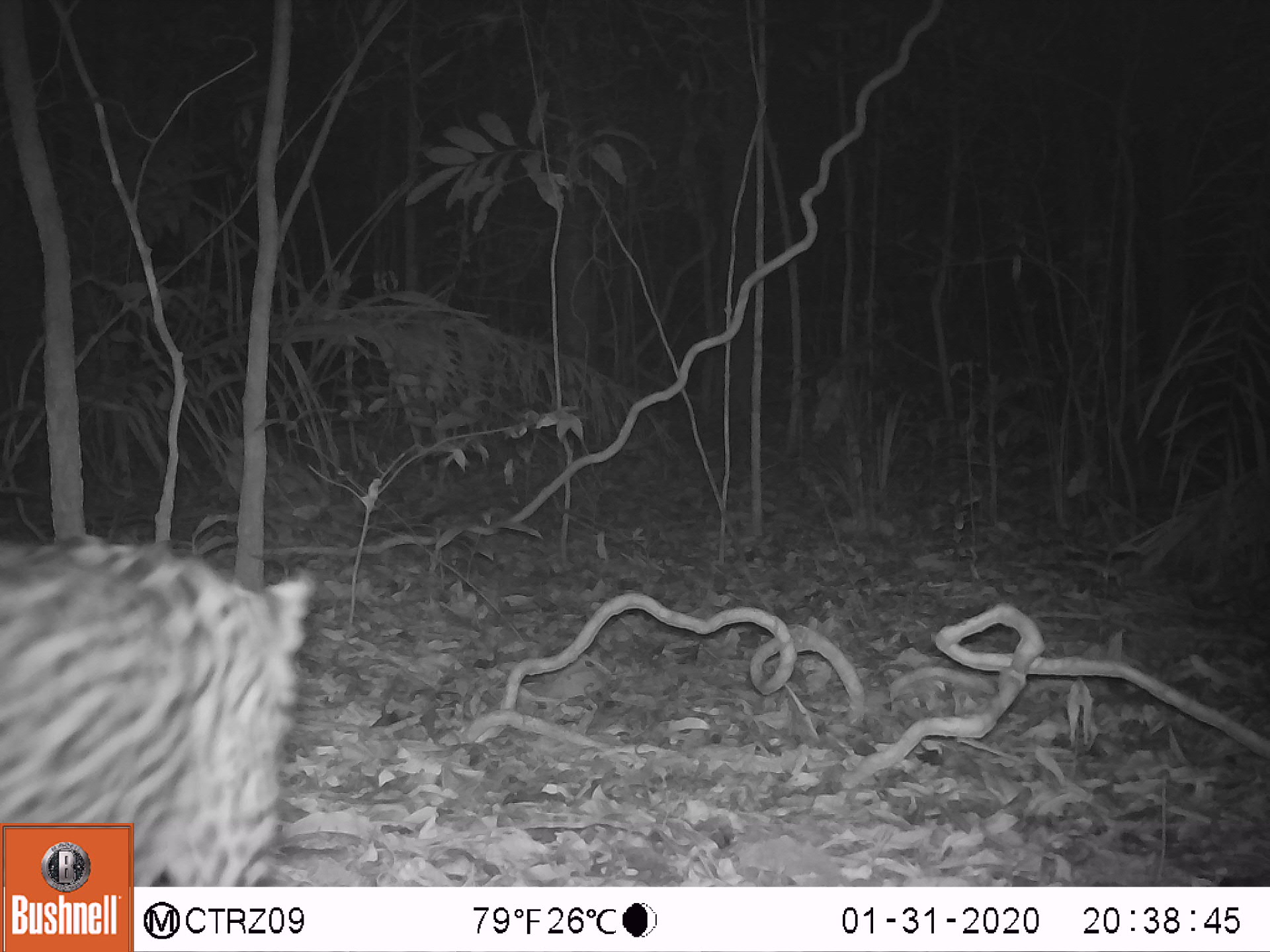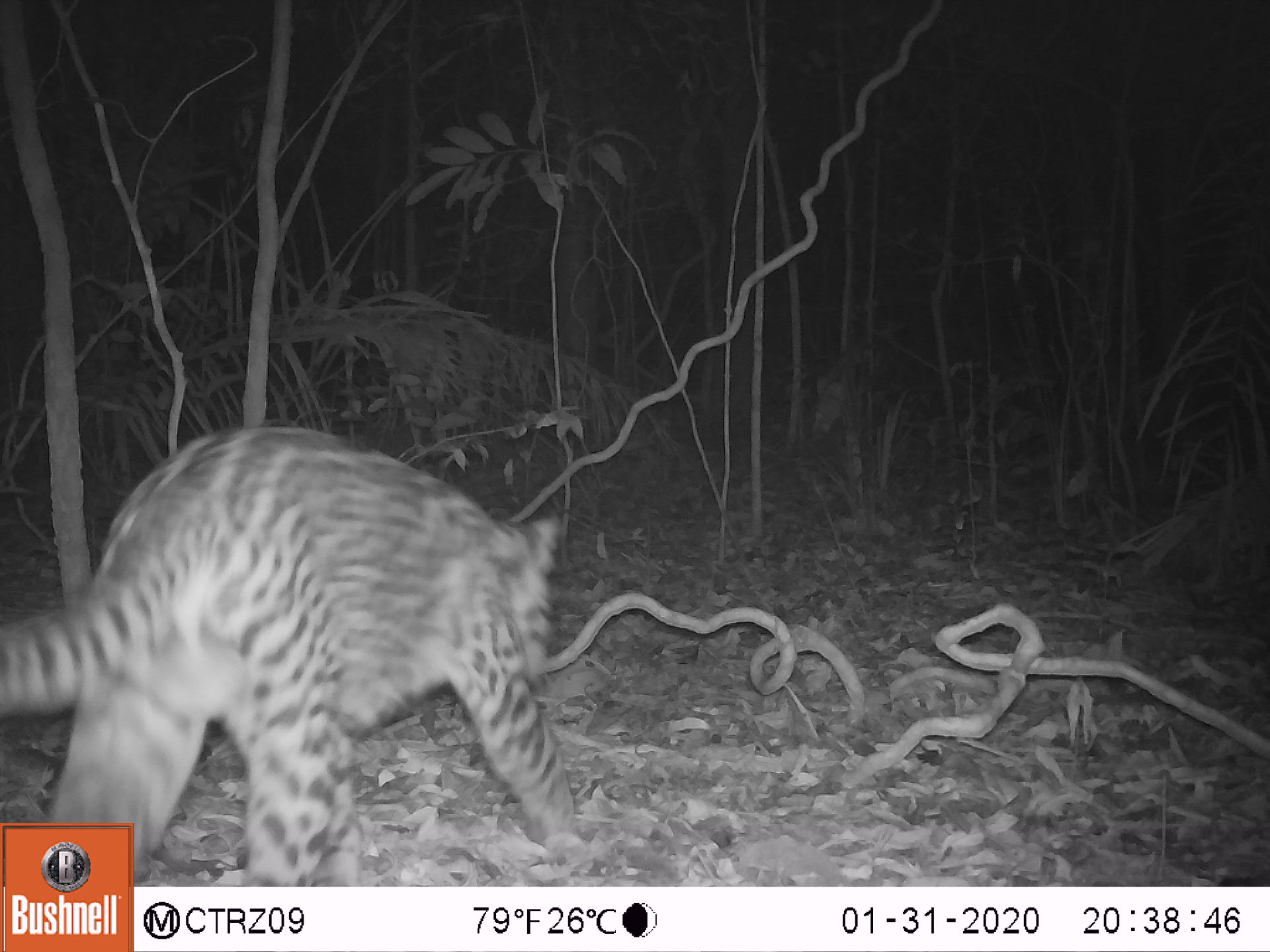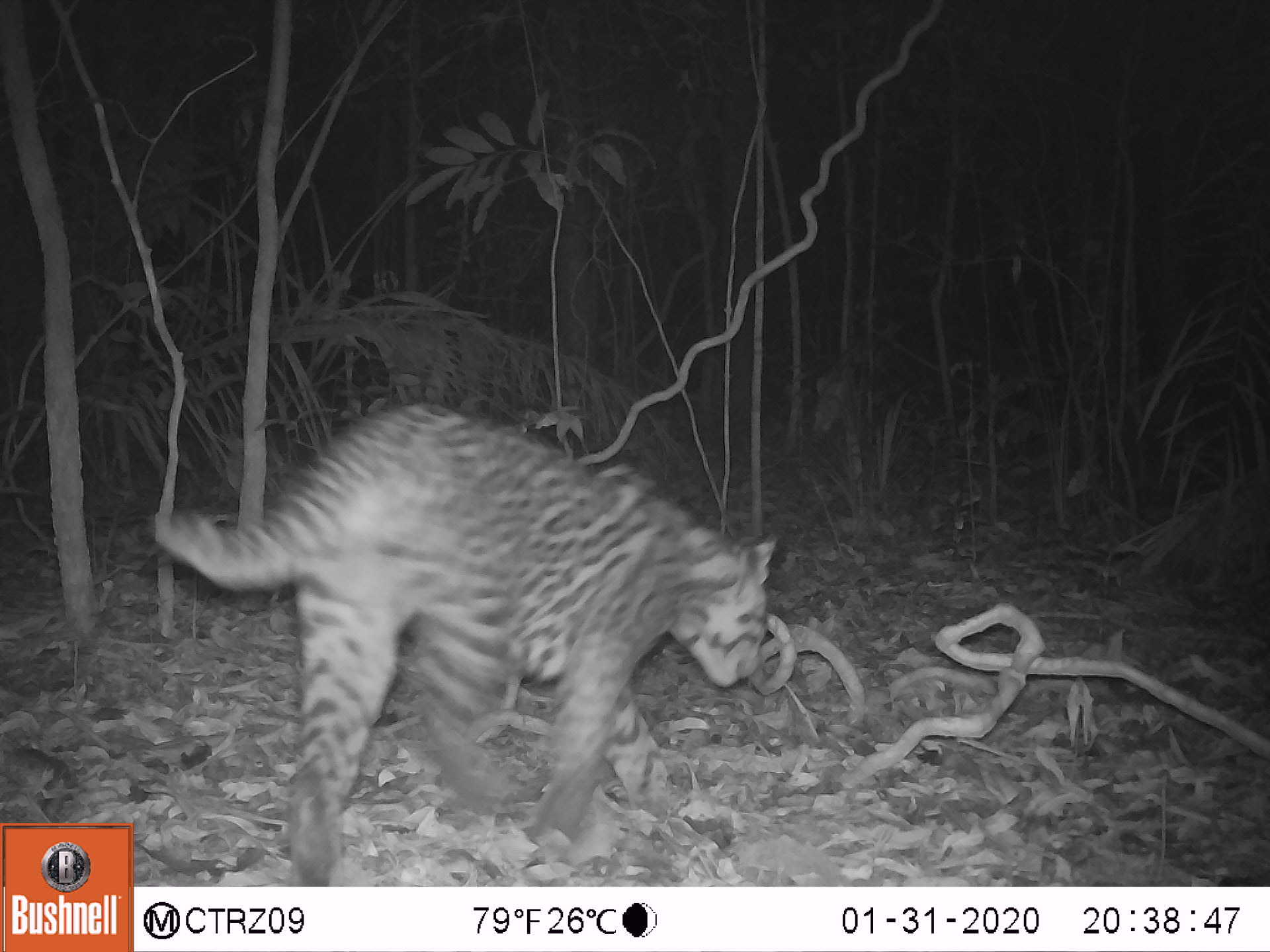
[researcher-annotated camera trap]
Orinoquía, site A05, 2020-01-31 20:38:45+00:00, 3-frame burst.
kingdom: Animalia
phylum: Chordata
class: Mammalia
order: Carnivora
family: Felidae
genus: Leopardus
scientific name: Leopardus pardalis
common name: ocelot